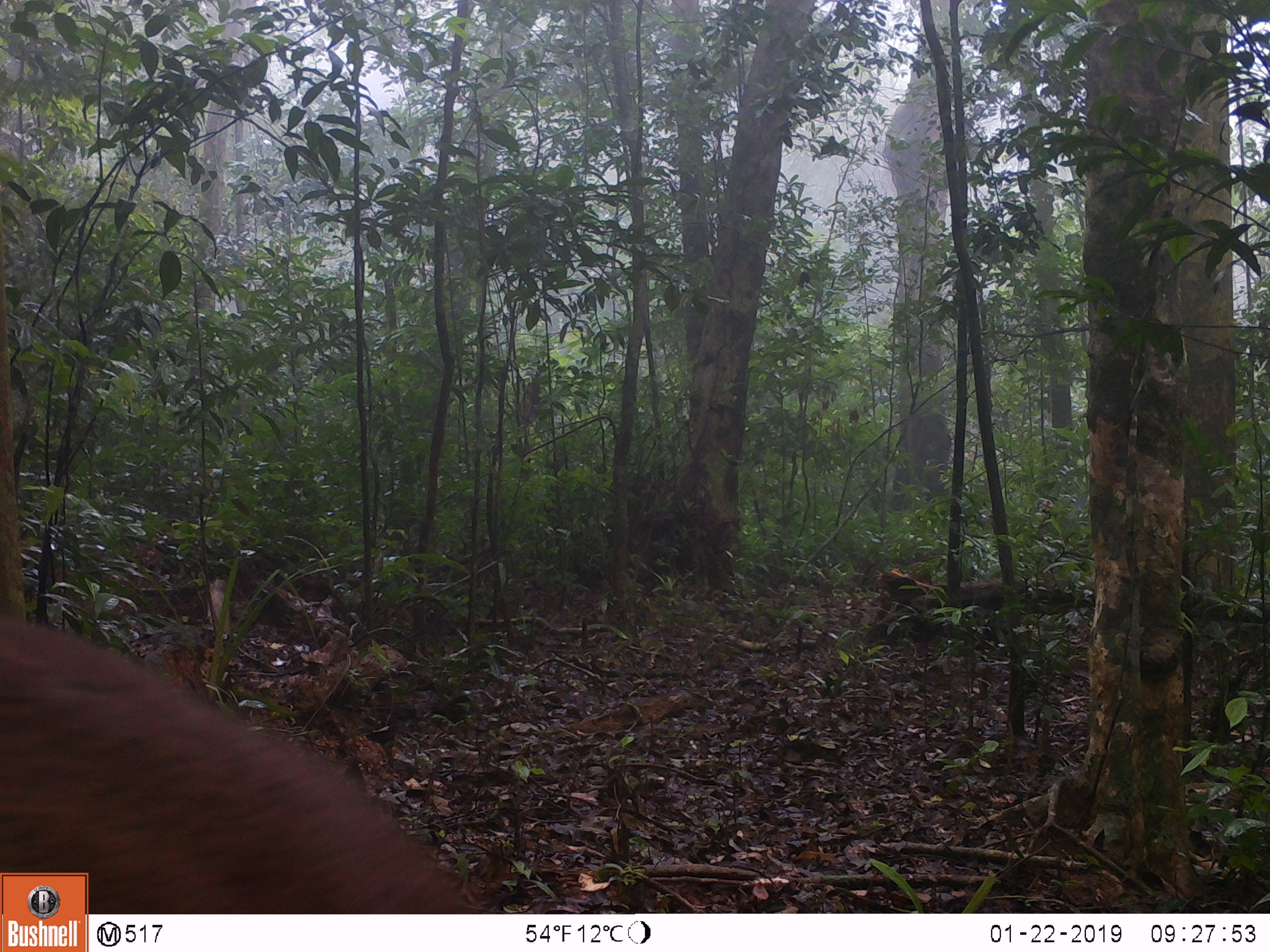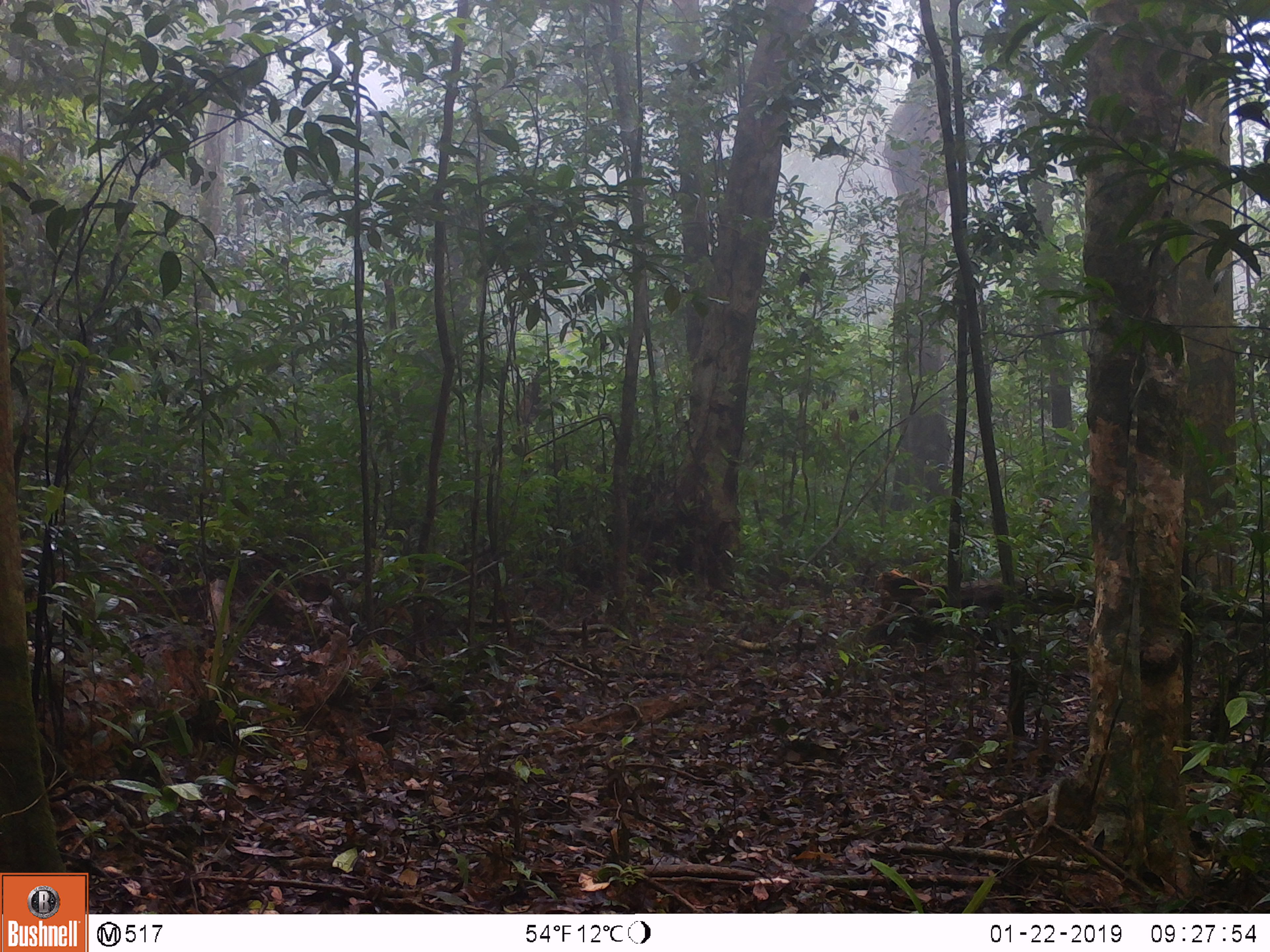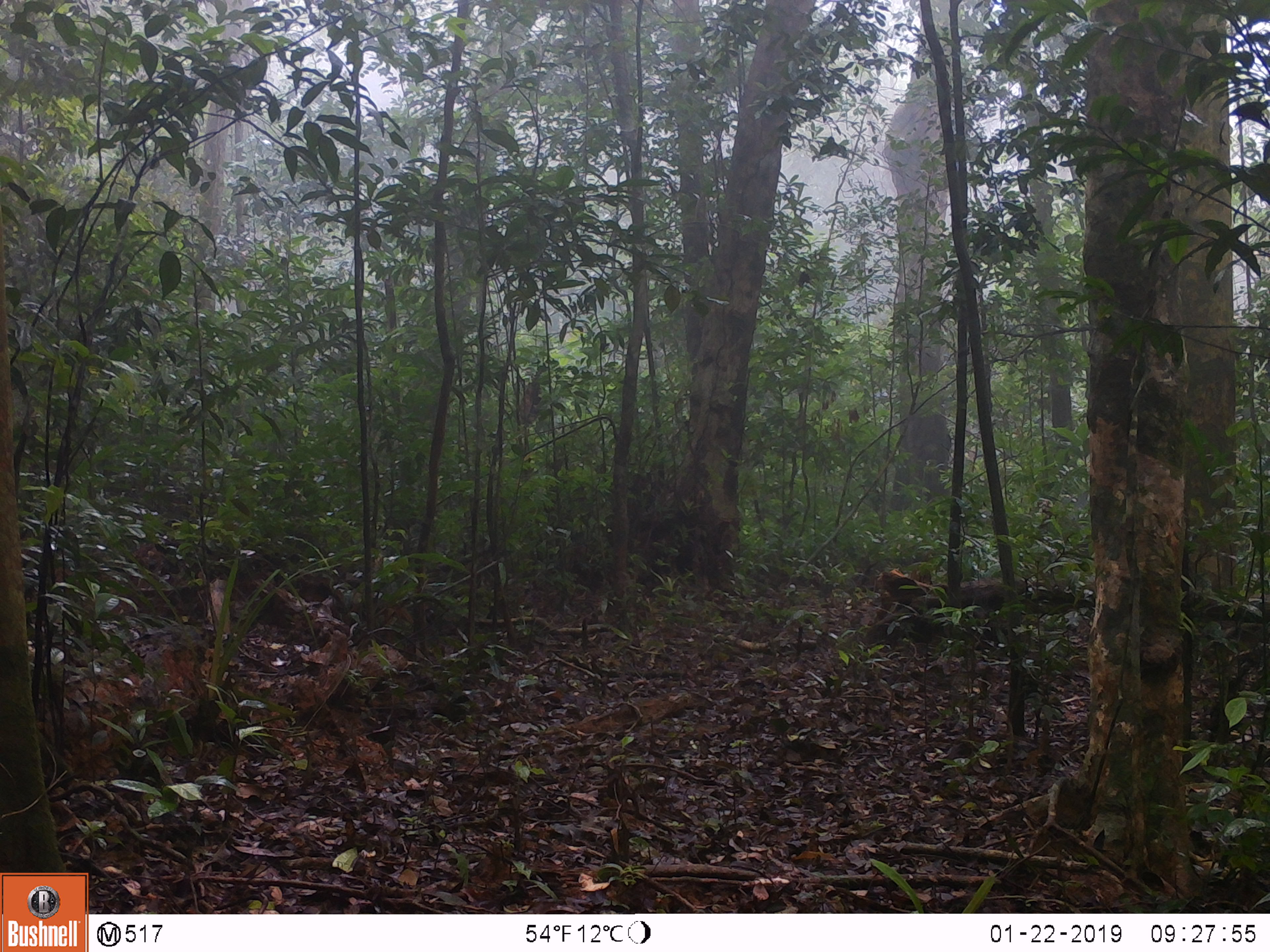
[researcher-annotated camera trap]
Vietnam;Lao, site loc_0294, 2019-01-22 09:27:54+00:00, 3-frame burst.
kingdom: Animalia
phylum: Chordata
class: Mammalia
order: Artiodactyla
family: Cervidae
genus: Muntiacus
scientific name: Muntiacus vuquangensis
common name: large-antlered muntjac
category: large antlered muntjac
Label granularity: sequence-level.